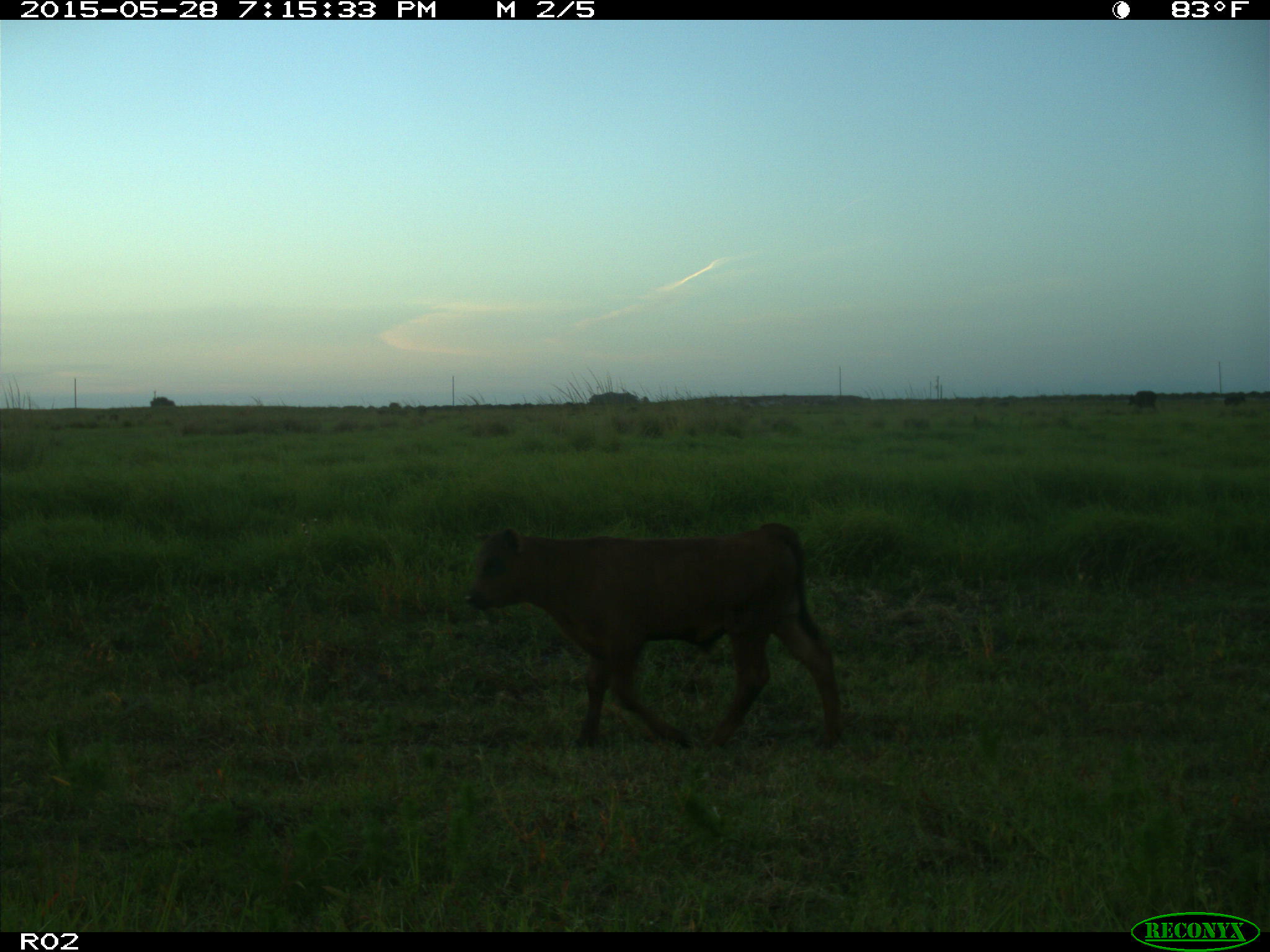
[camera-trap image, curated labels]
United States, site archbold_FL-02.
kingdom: Animalia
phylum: Chordata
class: Mammalia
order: Artiodactyla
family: Bovidae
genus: Bos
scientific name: Bos taurus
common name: domestic cow